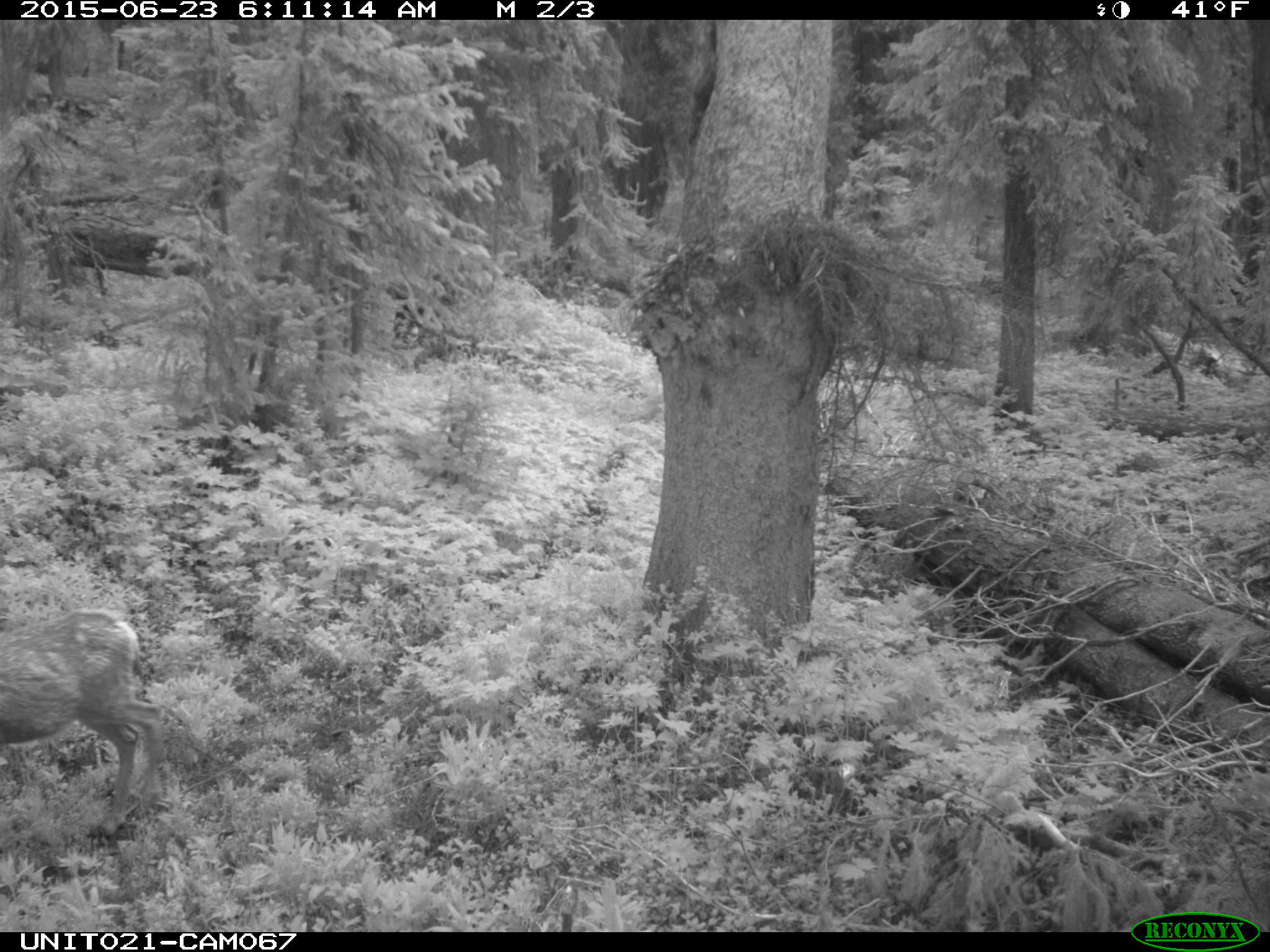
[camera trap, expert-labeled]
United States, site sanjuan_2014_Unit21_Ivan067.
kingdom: Animalia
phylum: Chordata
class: Mammalia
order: Artiodactyla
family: Cervidae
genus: Odocoileus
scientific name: Odocoileus hemionus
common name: mule deer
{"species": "Odocoileus hemionus (mule deer)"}